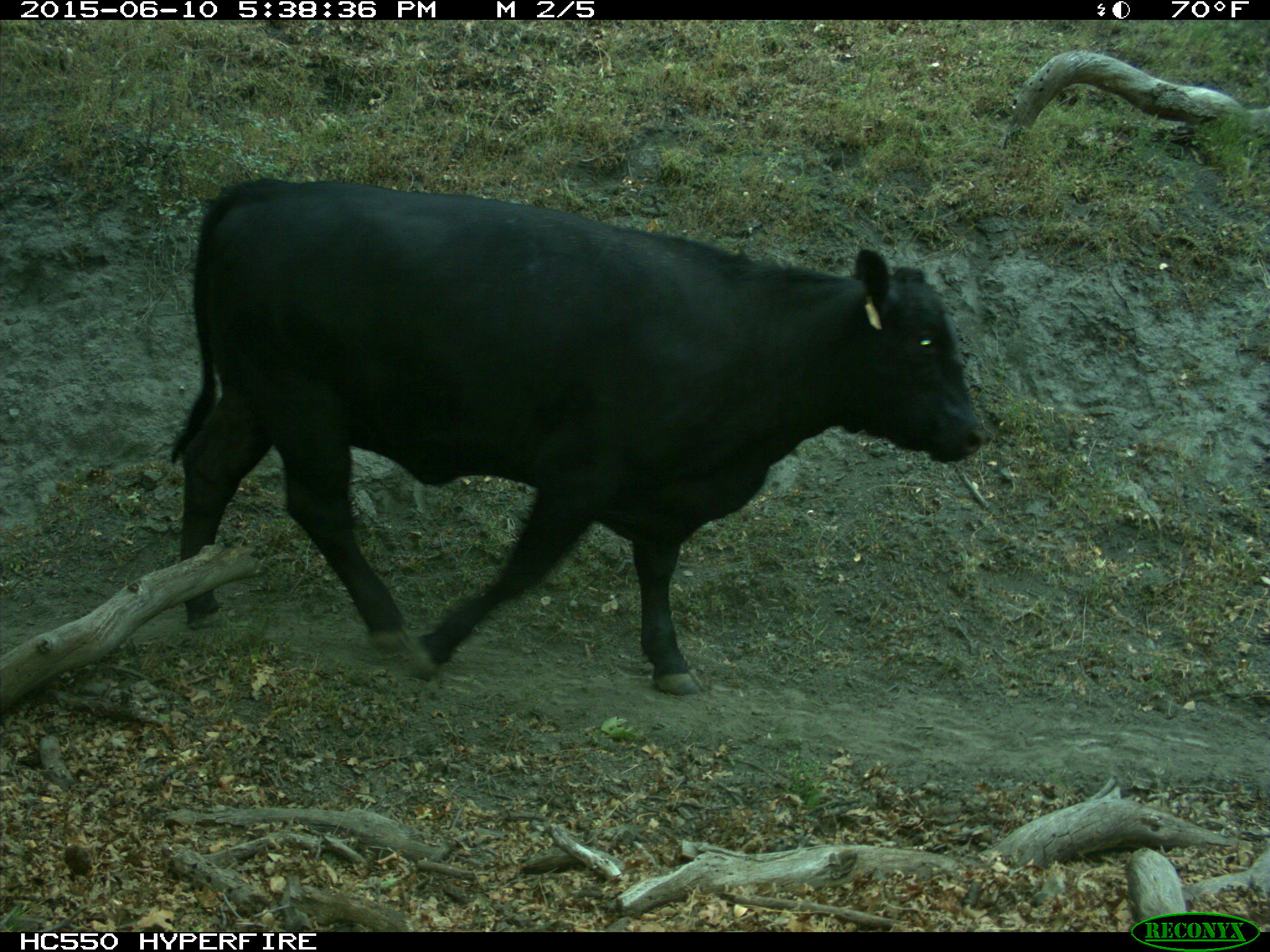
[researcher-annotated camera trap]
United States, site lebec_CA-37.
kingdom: Animalia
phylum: Chordata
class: Mammalia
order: Artiodactyla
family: Bovidae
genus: Bos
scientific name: Bos taurus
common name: domestic cow